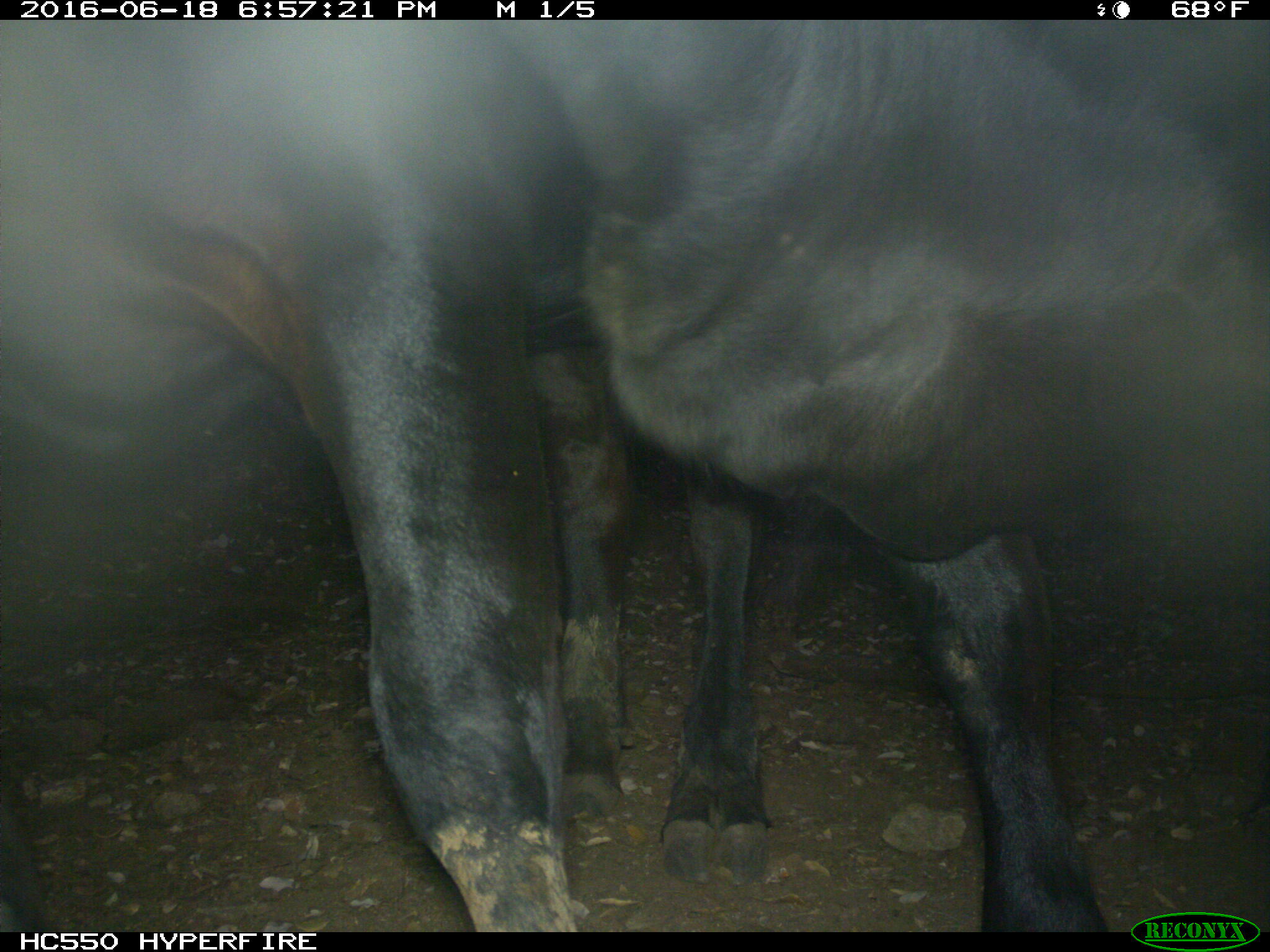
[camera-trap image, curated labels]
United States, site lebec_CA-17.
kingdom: Animalia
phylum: Chordata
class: Mammalia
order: Artiodactyla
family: Bovidae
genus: Bos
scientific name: Bos taurus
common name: domestic cow